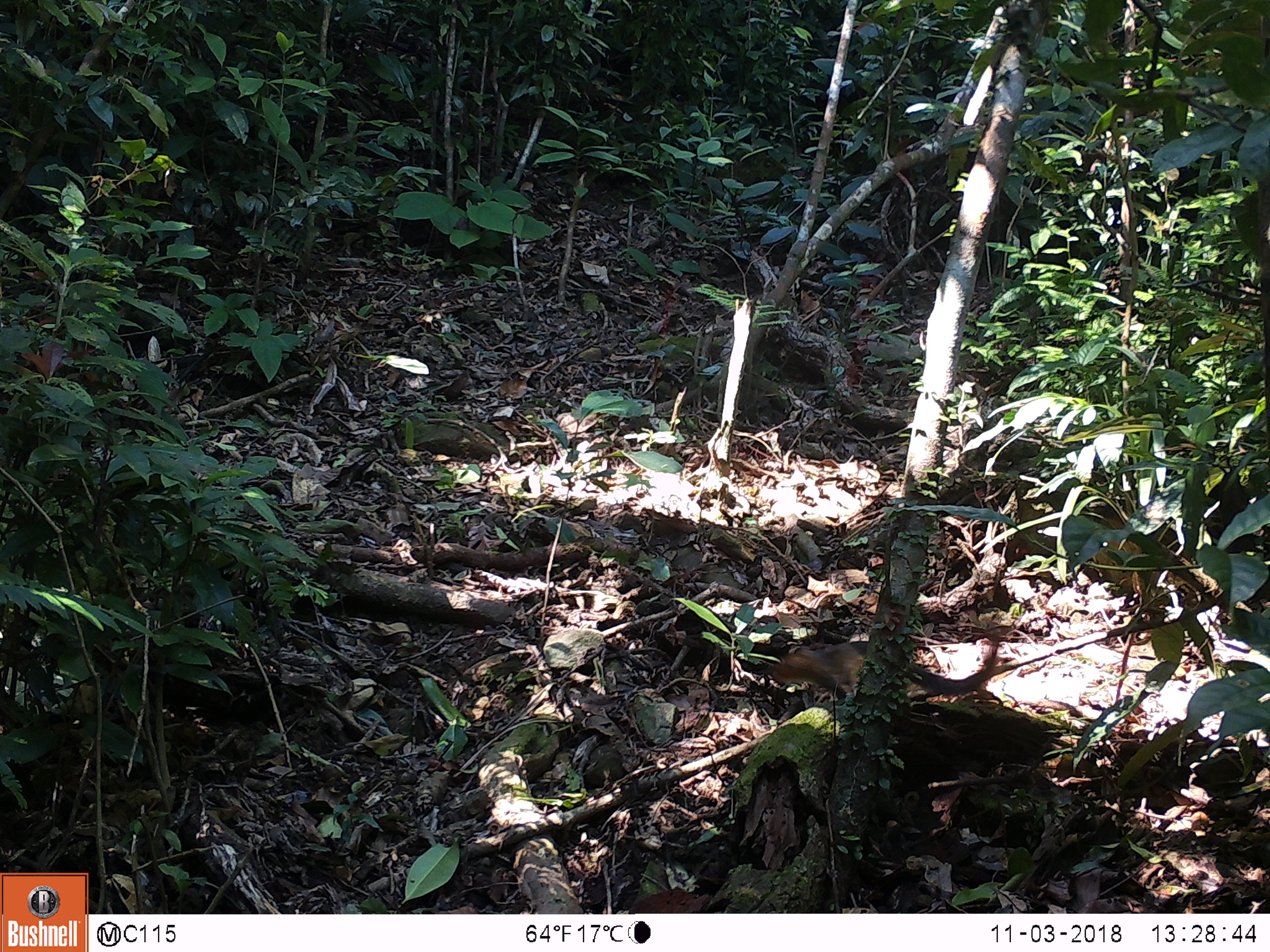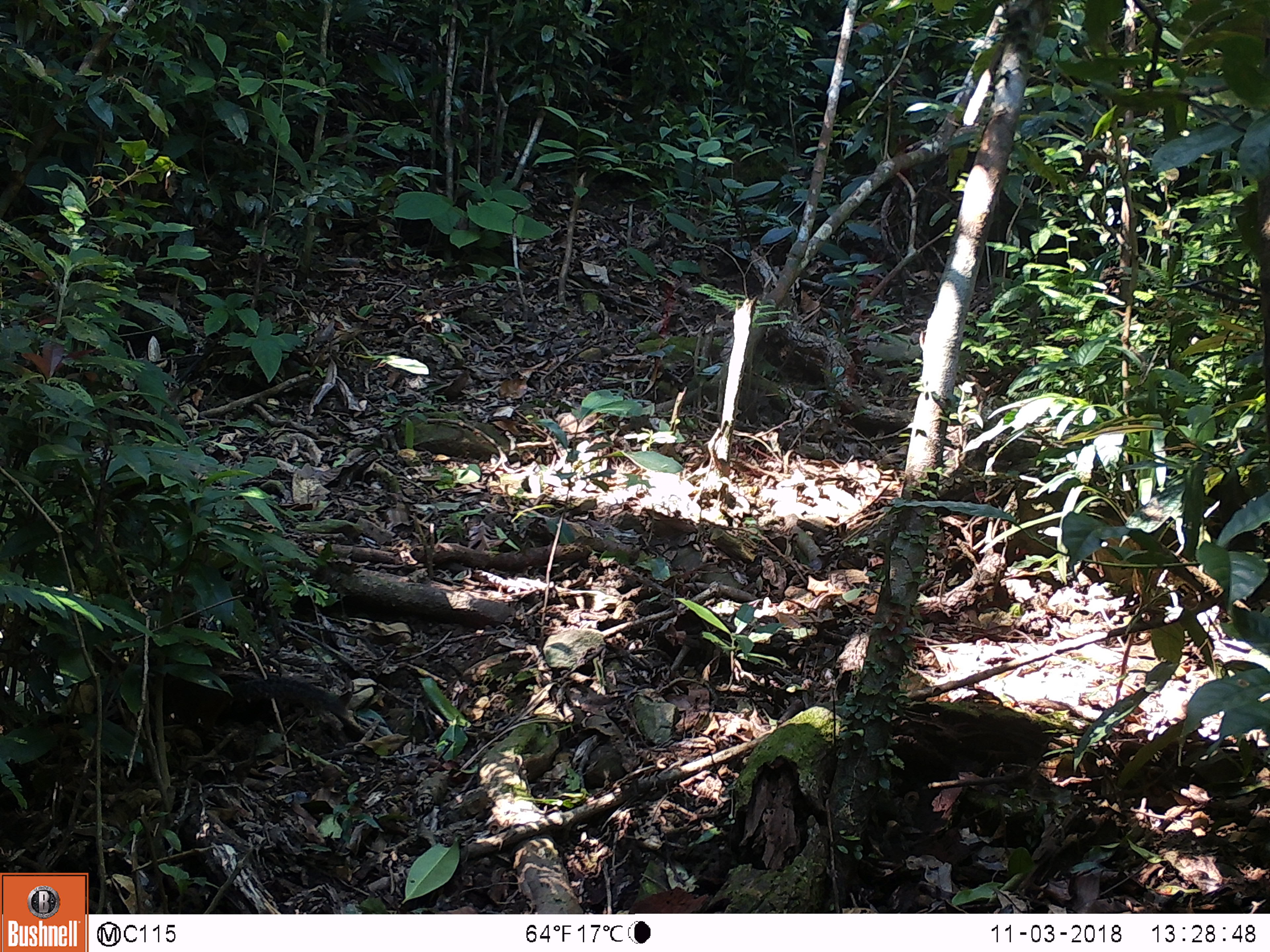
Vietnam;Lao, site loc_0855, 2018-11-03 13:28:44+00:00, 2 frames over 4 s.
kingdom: Animalia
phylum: Chordata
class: Mammalia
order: Rodentia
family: Sciuridae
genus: Dremomys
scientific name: Dremomys rufigenis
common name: red-cheeked squirrel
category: red cheeked squirrel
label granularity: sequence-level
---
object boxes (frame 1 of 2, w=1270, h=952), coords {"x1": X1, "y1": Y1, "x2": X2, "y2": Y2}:
red cheeked squirrel: {"x1": 772, "y1": 640, "x2": 1016, "y2": 712}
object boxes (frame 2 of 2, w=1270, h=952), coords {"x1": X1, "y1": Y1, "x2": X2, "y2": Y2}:
red cheeked squirrel: {"x1": 165, "y1": 674, "x2": 348, "y2": 732}